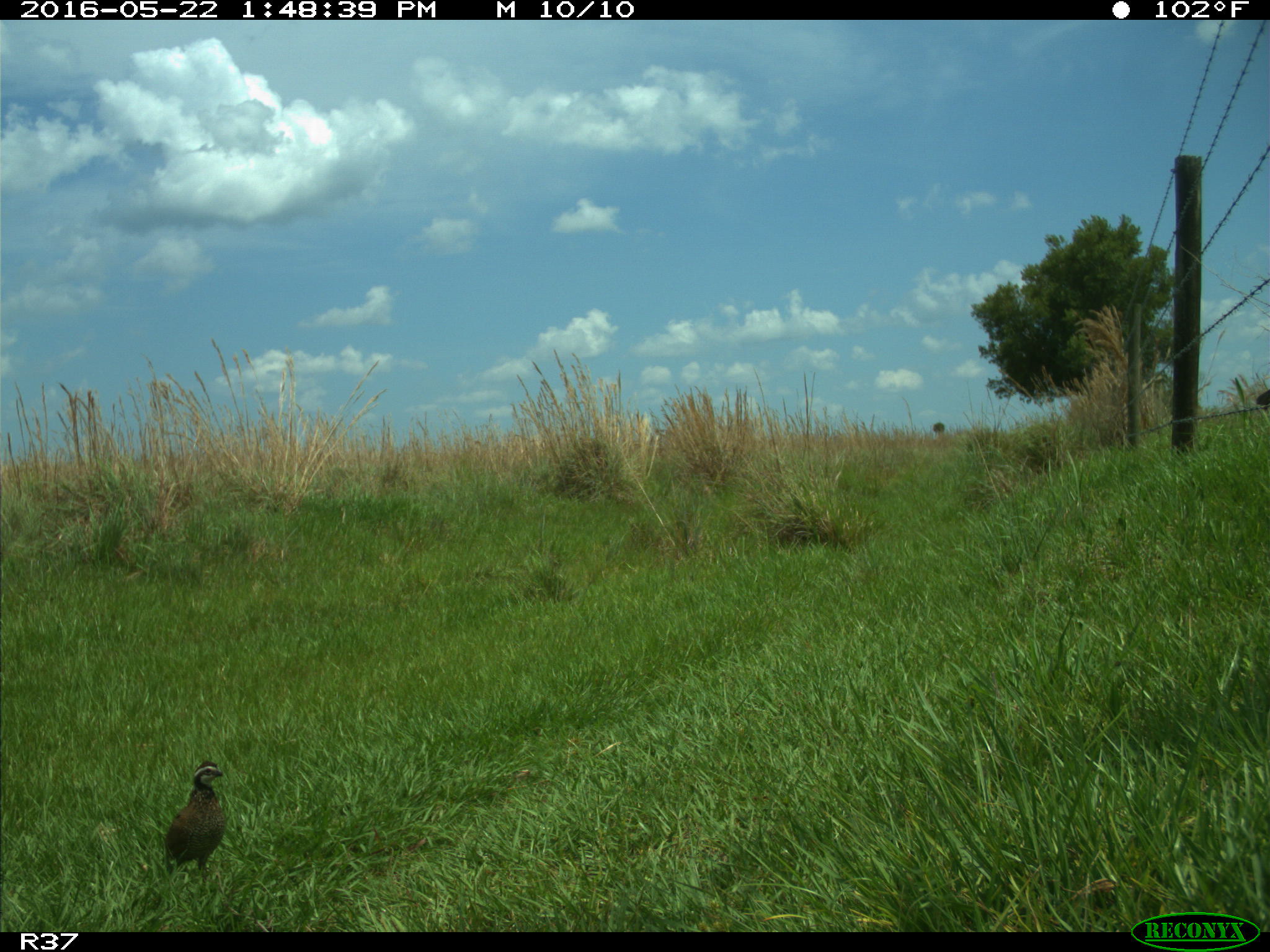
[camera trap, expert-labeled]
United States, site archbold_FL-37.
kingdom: Animalia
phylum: Chordata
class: Aves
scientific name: Aves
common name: birds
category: unidentified bird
Unidentified bird (birds) (Aves).